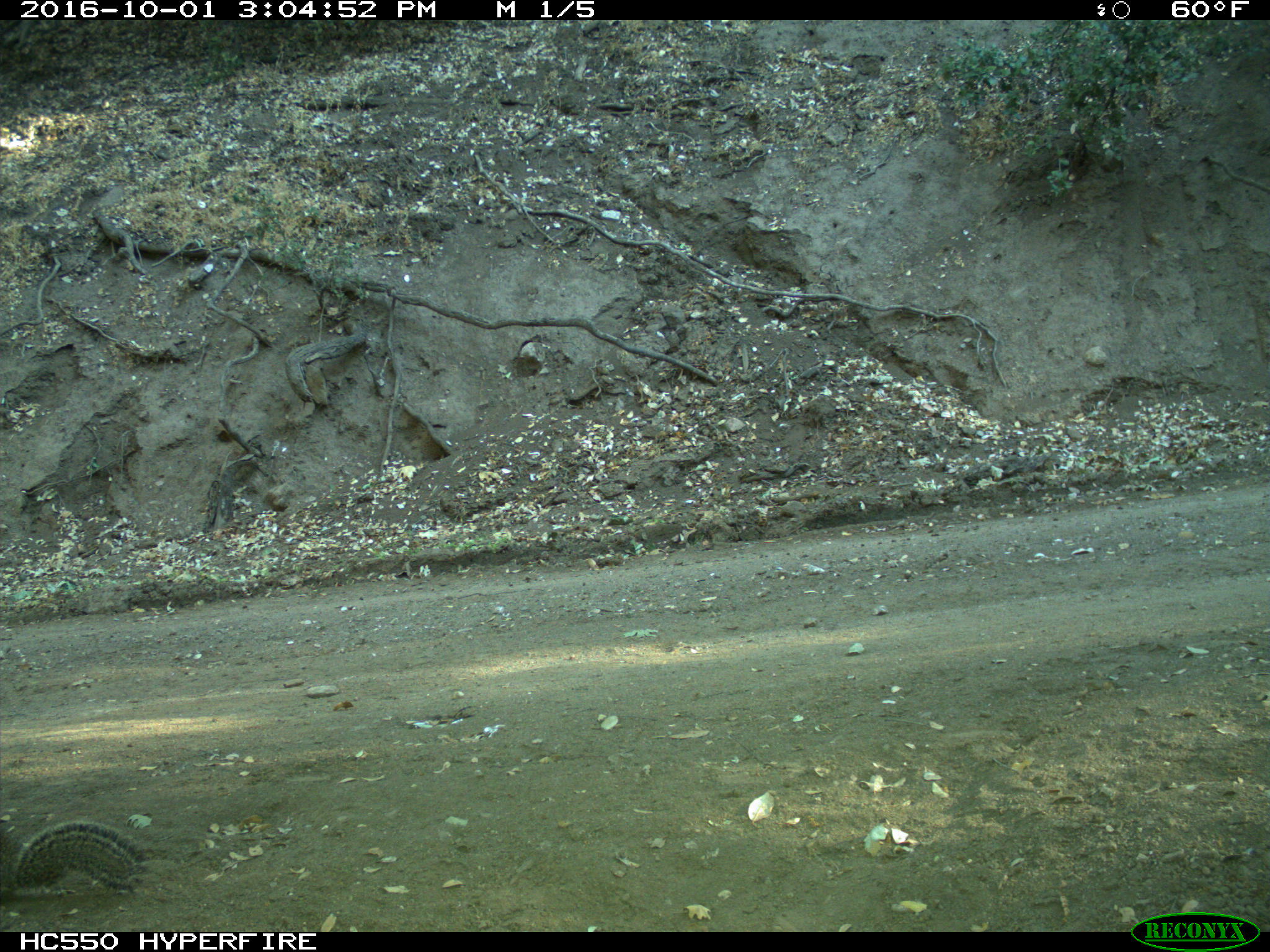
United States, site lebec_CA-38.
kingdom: Animalia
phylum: Chordata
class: Mammalia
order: Rodentia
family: Sciuridae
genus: Otospermophilus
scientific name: Otospermophilus beecheyi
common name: california ground squirrel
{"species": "Otospermophilus beecheyi (california ground squirrel)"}